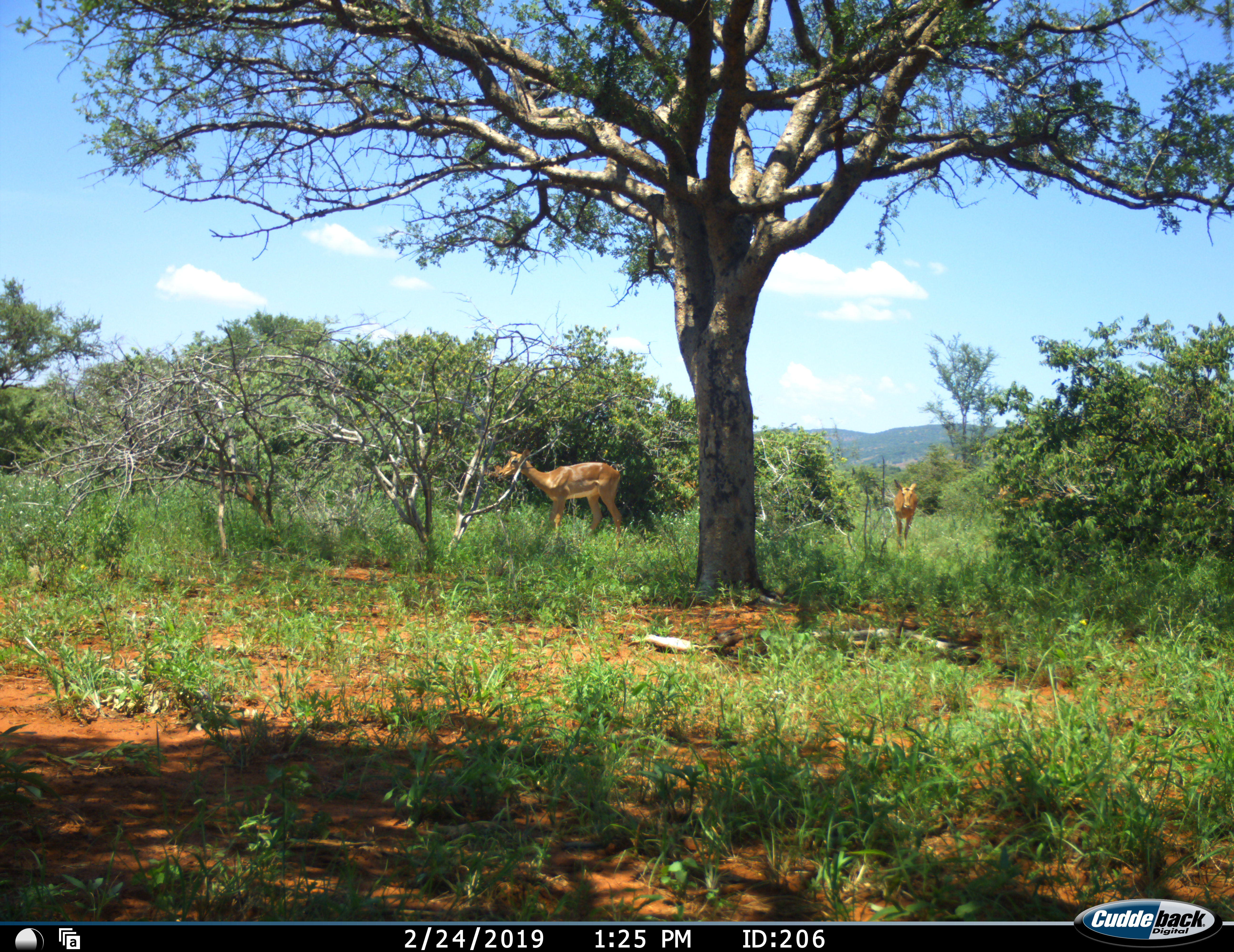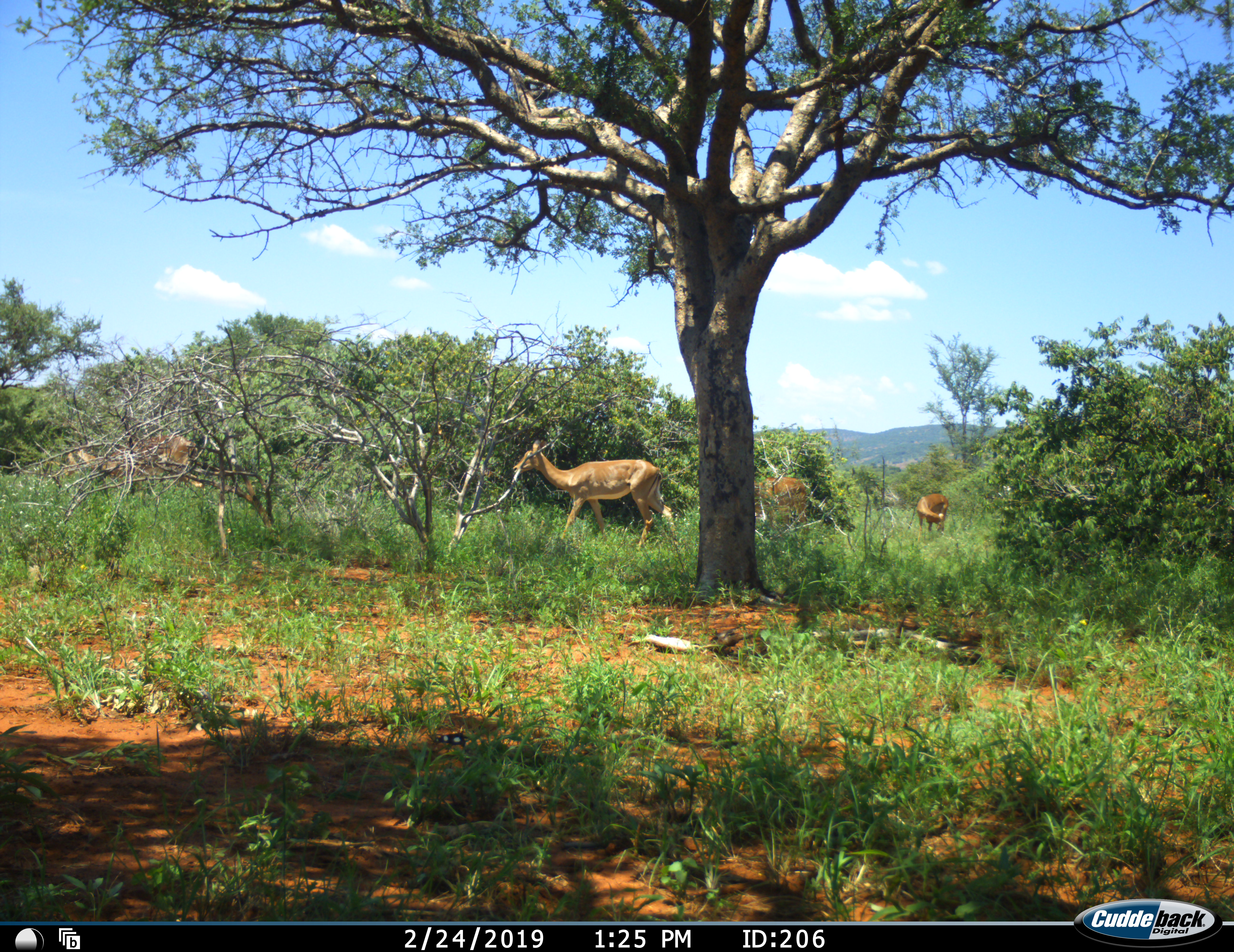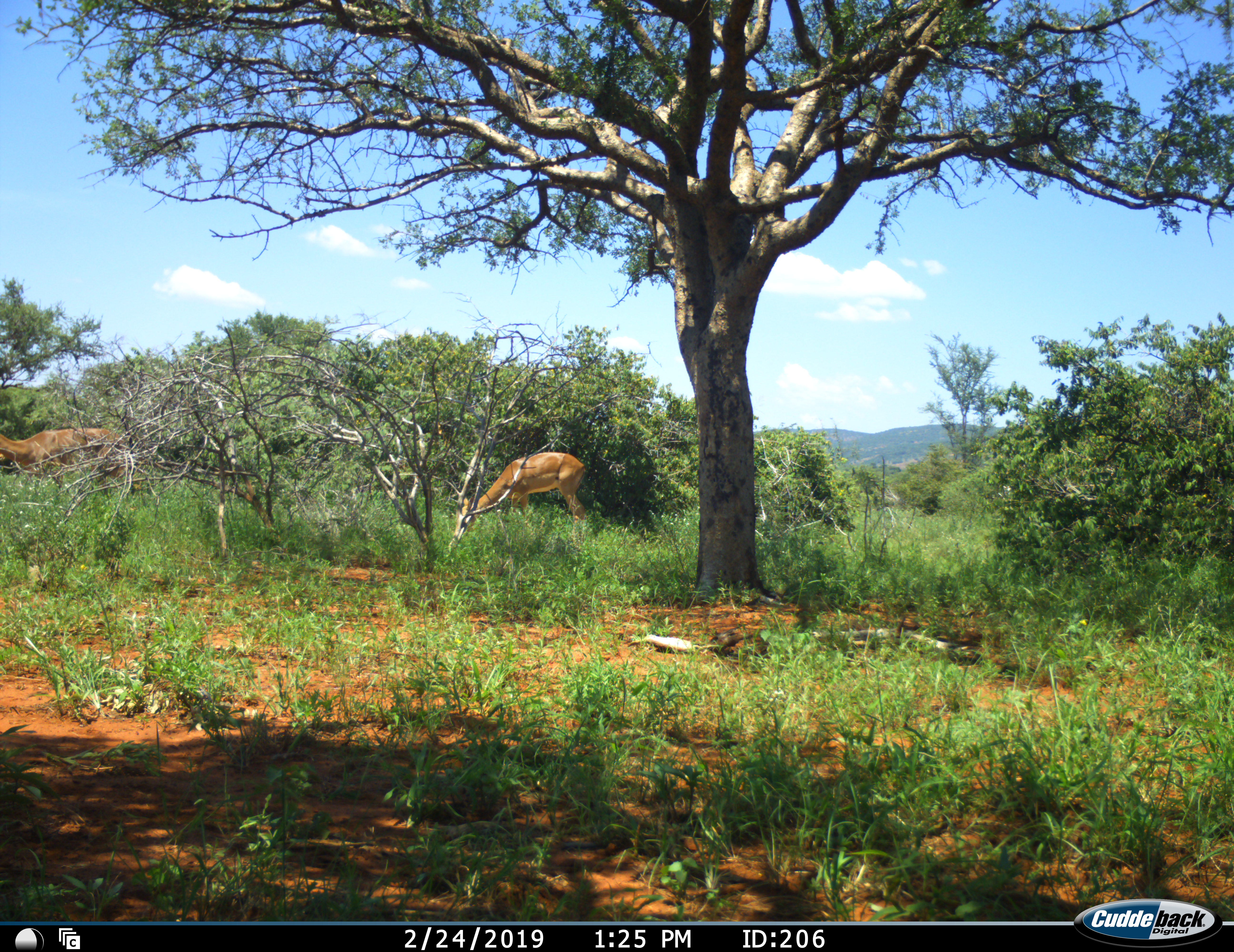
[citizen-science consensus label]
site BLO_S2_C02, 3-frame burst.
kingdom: Animalia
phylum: Chordata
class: Mammalia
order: Artiodactyla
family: Bovidae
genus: Aepyceros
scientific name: Aepyceros melampus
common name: impala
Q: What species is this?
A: Impala (Aepyceros melampus).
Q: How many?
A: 4.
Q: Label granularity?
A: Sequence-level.